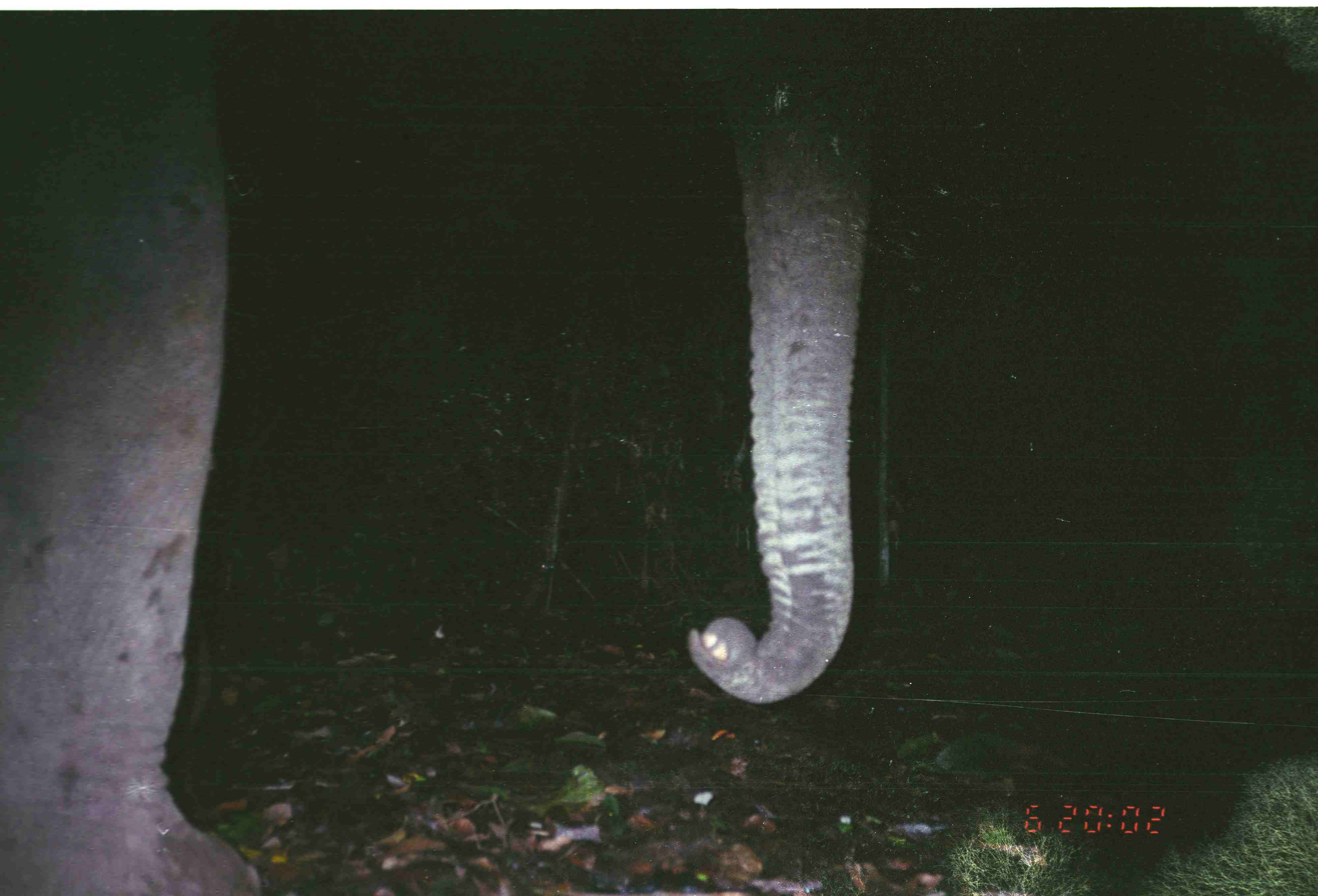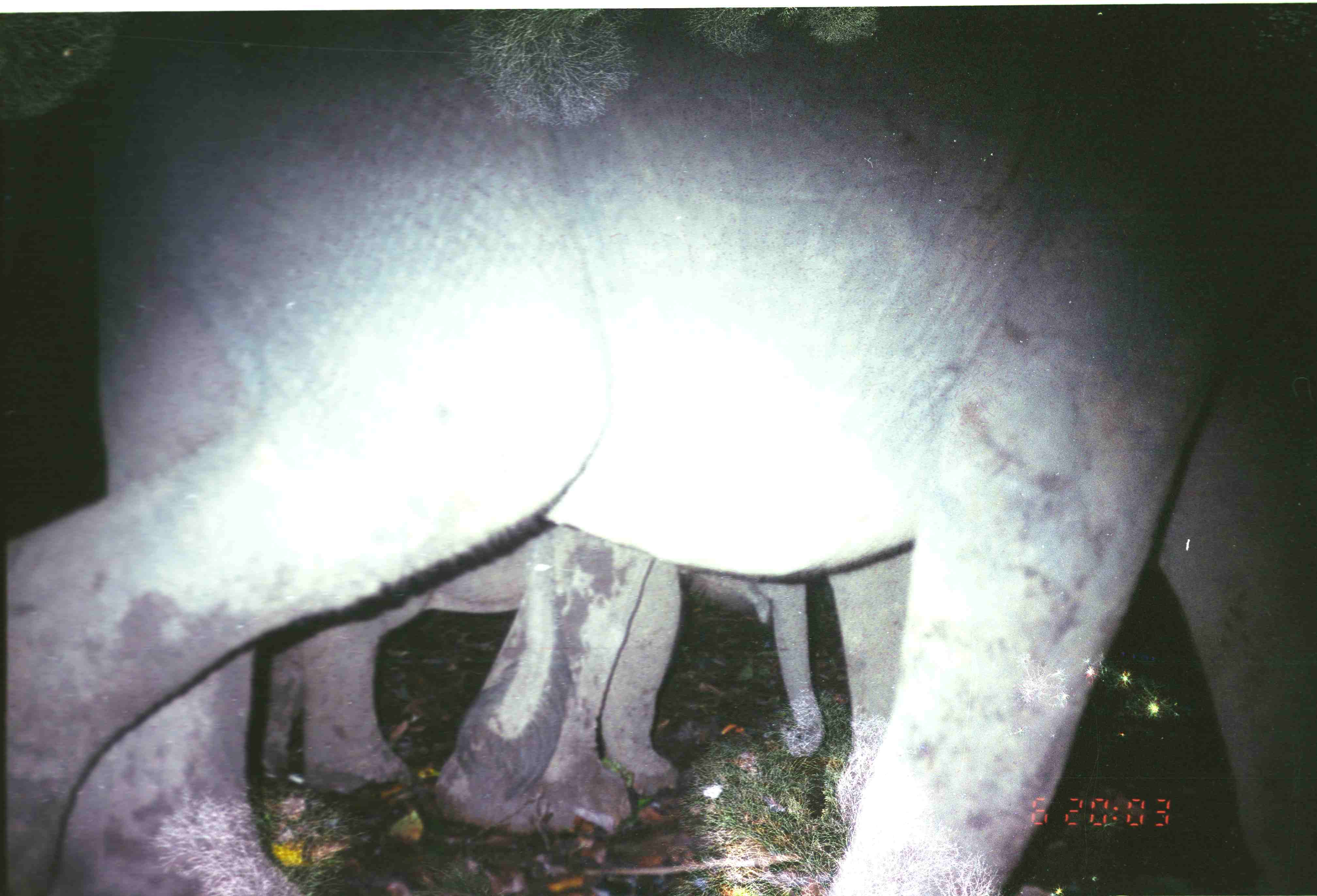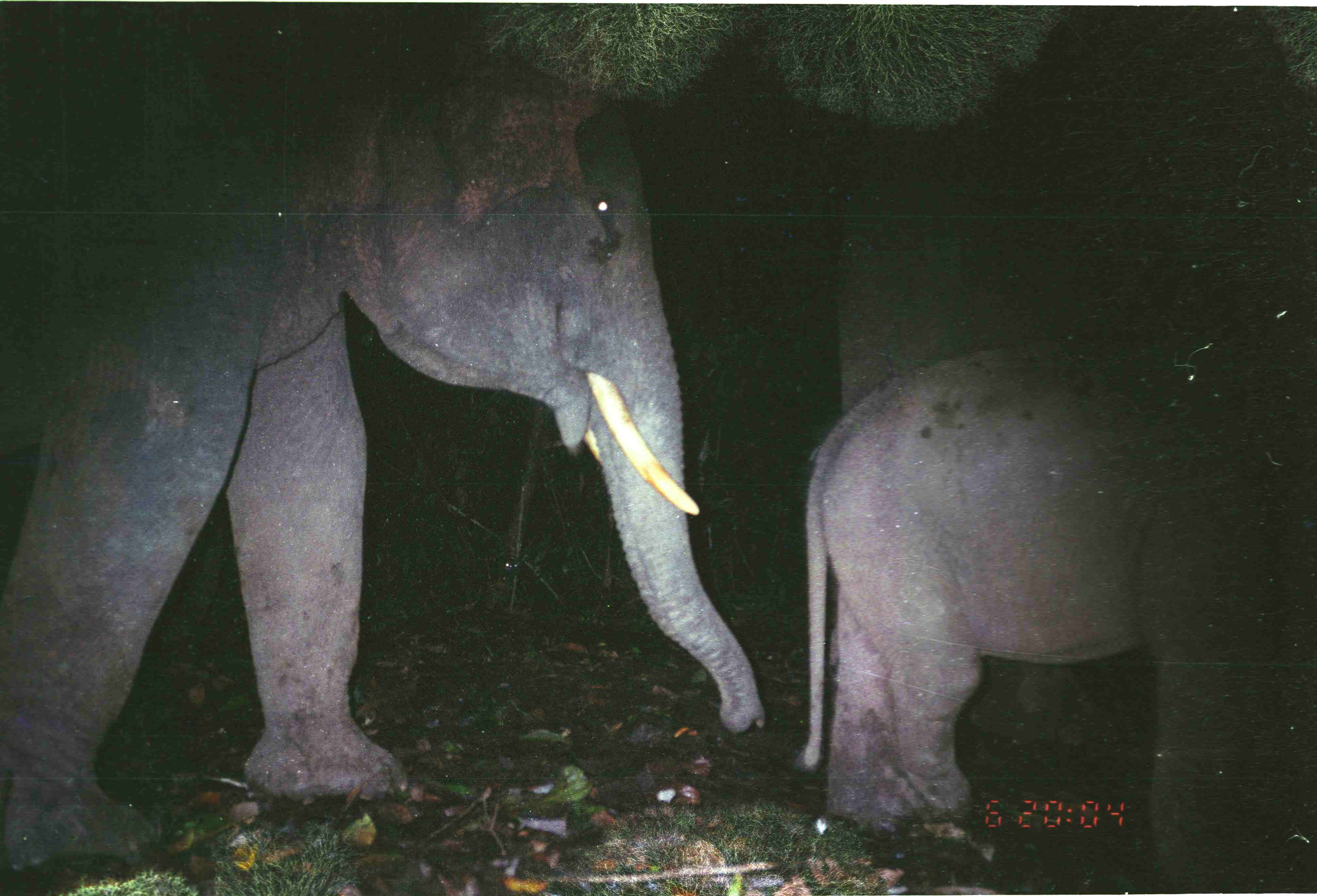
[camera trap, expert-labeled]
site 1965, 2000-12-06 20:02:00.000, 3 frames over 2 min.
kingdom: Animalia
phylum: Chordata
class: Mammalia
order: Proboscidea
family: Elephantidae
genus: Elephas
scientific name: Elephas maximus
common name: asian elephant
Elephas maximus (asian elephant), count 1.